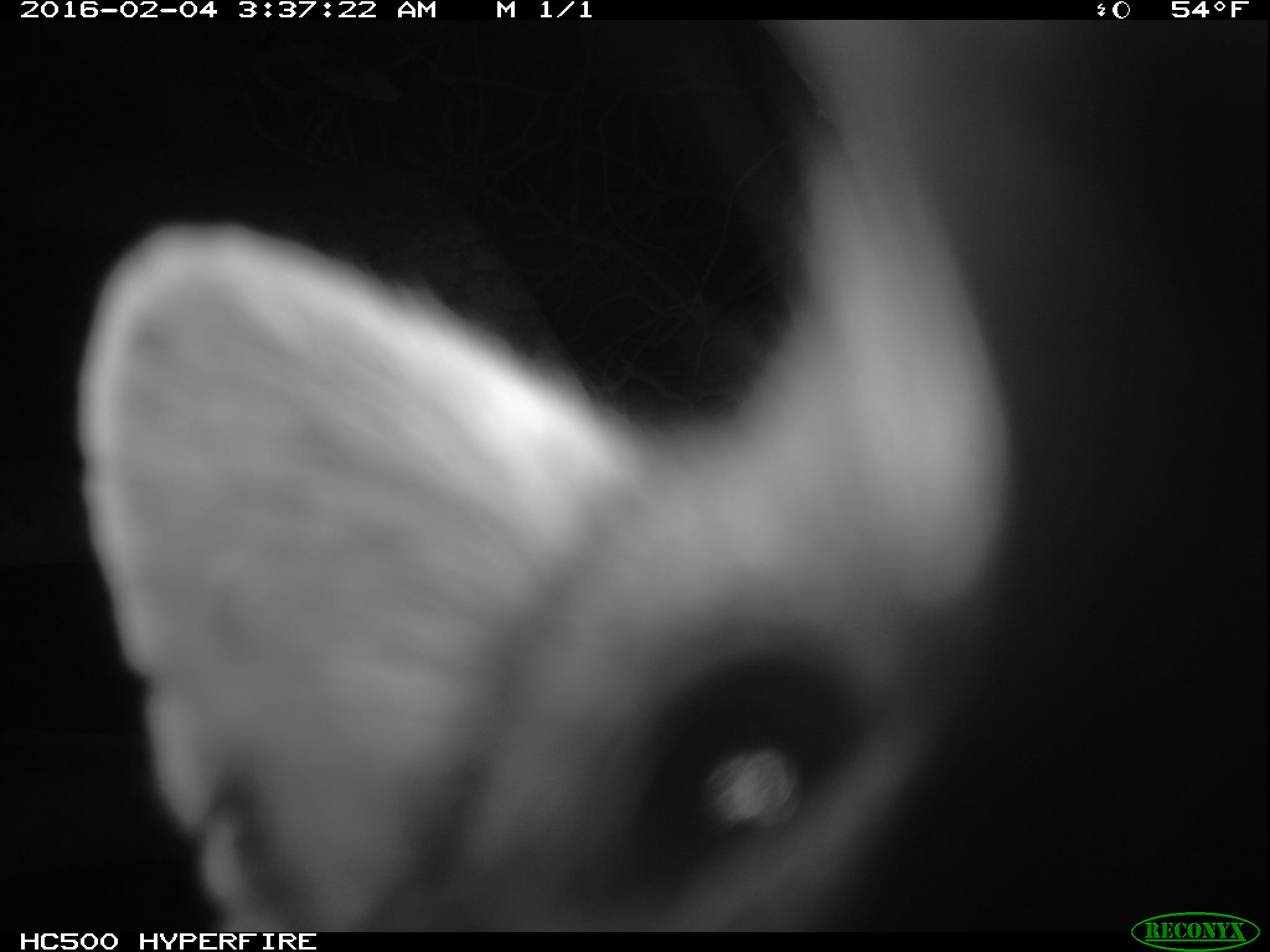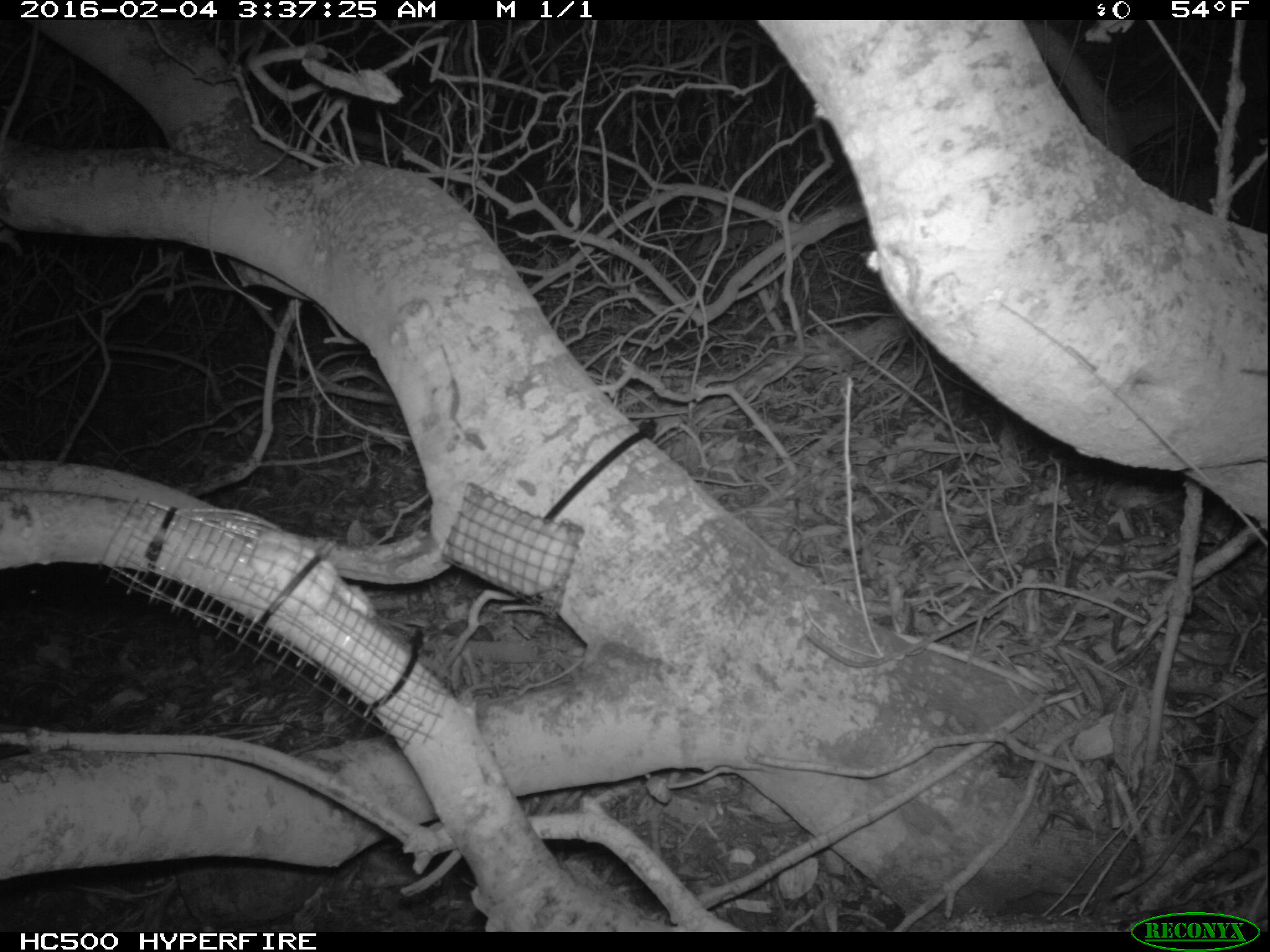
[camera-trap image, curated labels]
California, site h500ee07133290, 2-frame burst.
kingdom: Animalia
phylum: Chordata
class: Mammalia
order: Carnivora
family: Canidae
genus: Urocyon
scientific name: Urocyon littoralis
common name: island fox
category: fox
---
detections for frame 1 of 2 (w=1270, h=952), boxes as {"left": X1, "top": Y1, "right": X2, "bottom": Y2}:
fox: {"left": 76, "top": 20, "right": 1267, "bottom": 941}